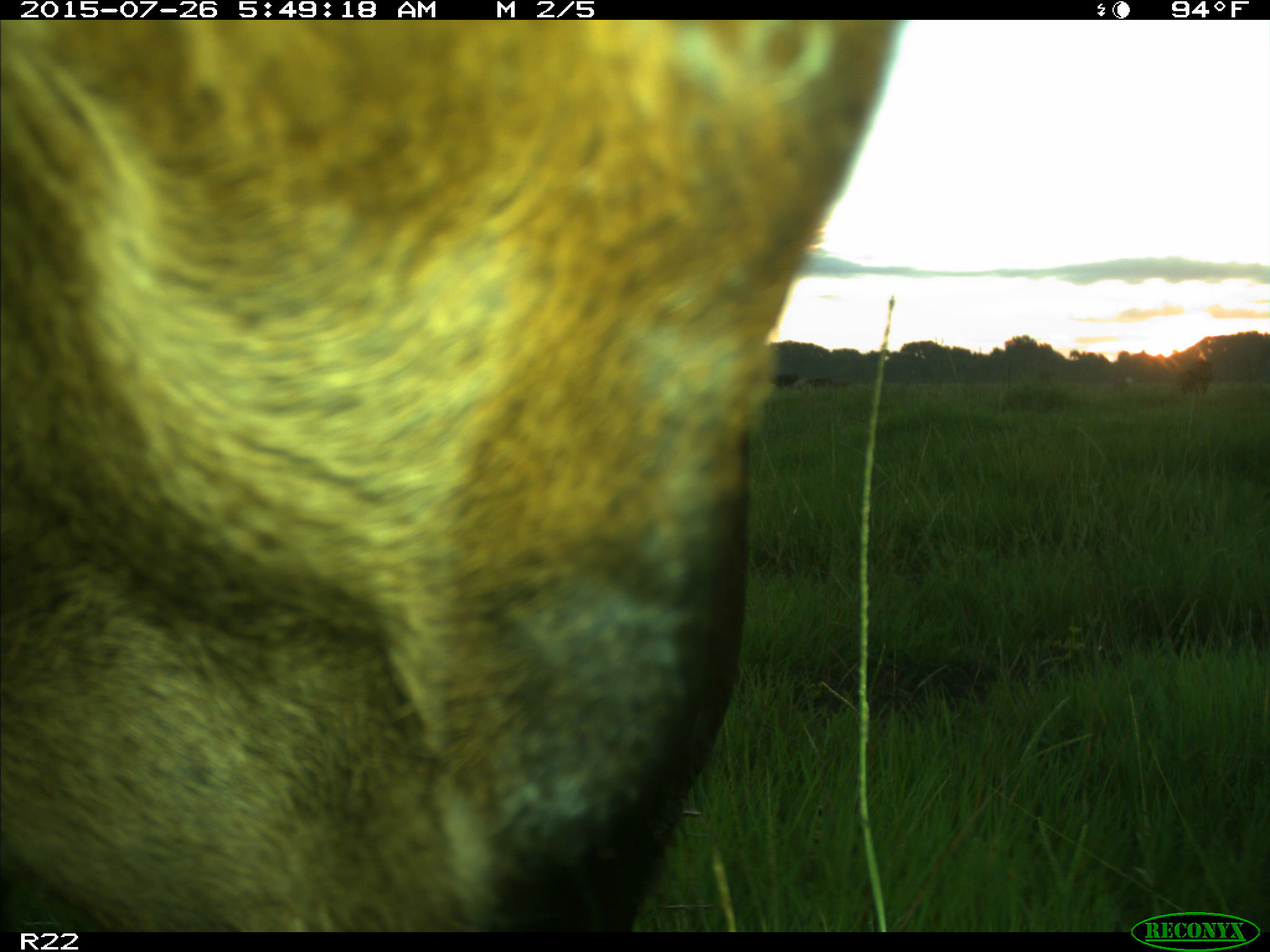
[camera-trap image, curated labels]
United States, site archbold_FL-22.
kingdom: Animalia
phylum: Chordata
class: Mammalia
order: Artiodactyla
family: Bovidae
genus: Bos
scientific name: Bos taurus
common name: domestic cow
Bos taurus (domestic cow).